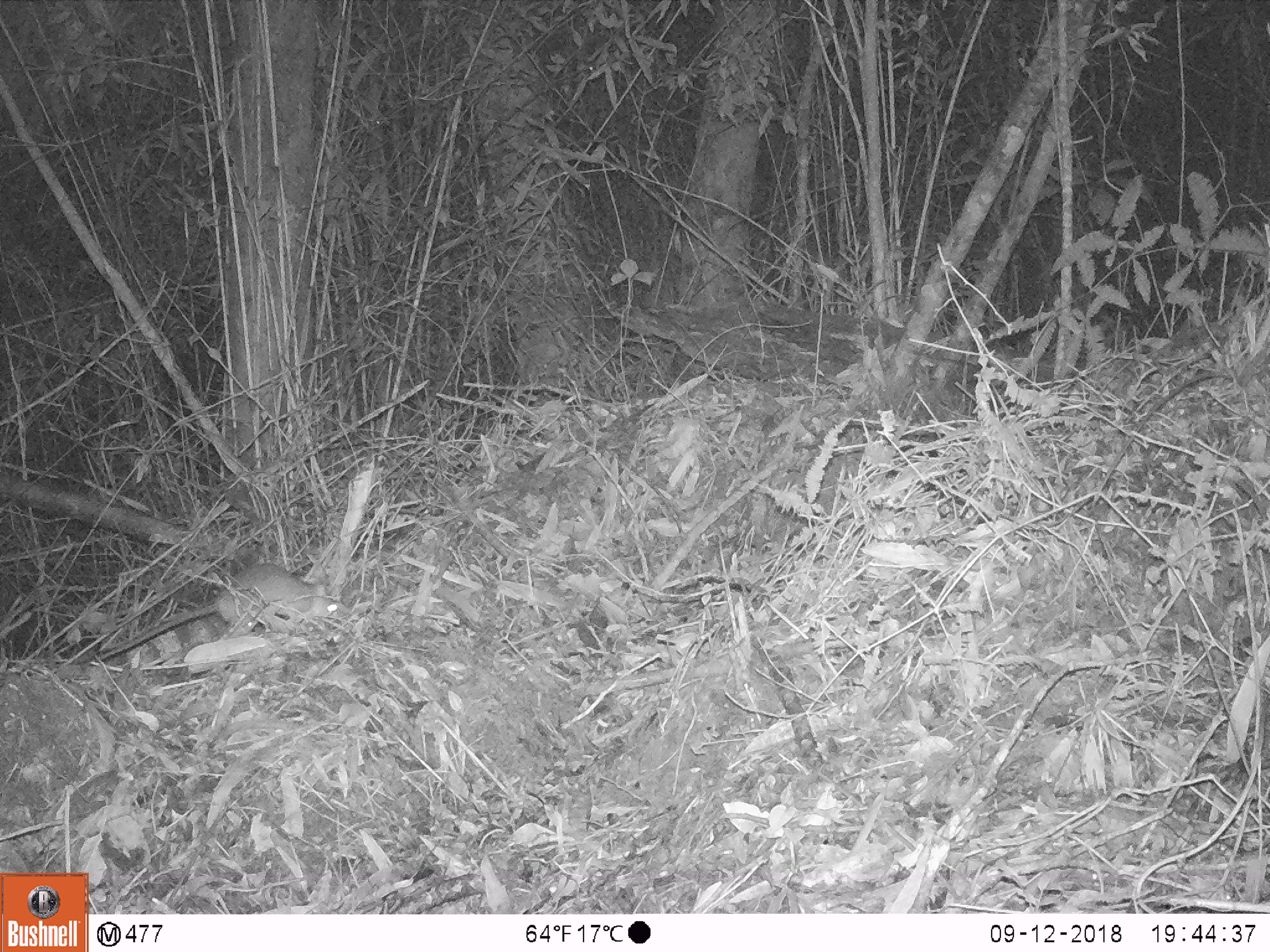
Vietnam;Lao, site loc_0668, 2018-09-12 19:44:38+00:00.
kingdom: Animalia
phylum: Chordata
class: Mammalia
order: Rodentia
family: Muridae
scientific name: Muridae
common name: old-world mice and rats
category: unidentified murid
Unidentified murid (old-world mice and rats) (Muridae). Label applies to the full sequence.